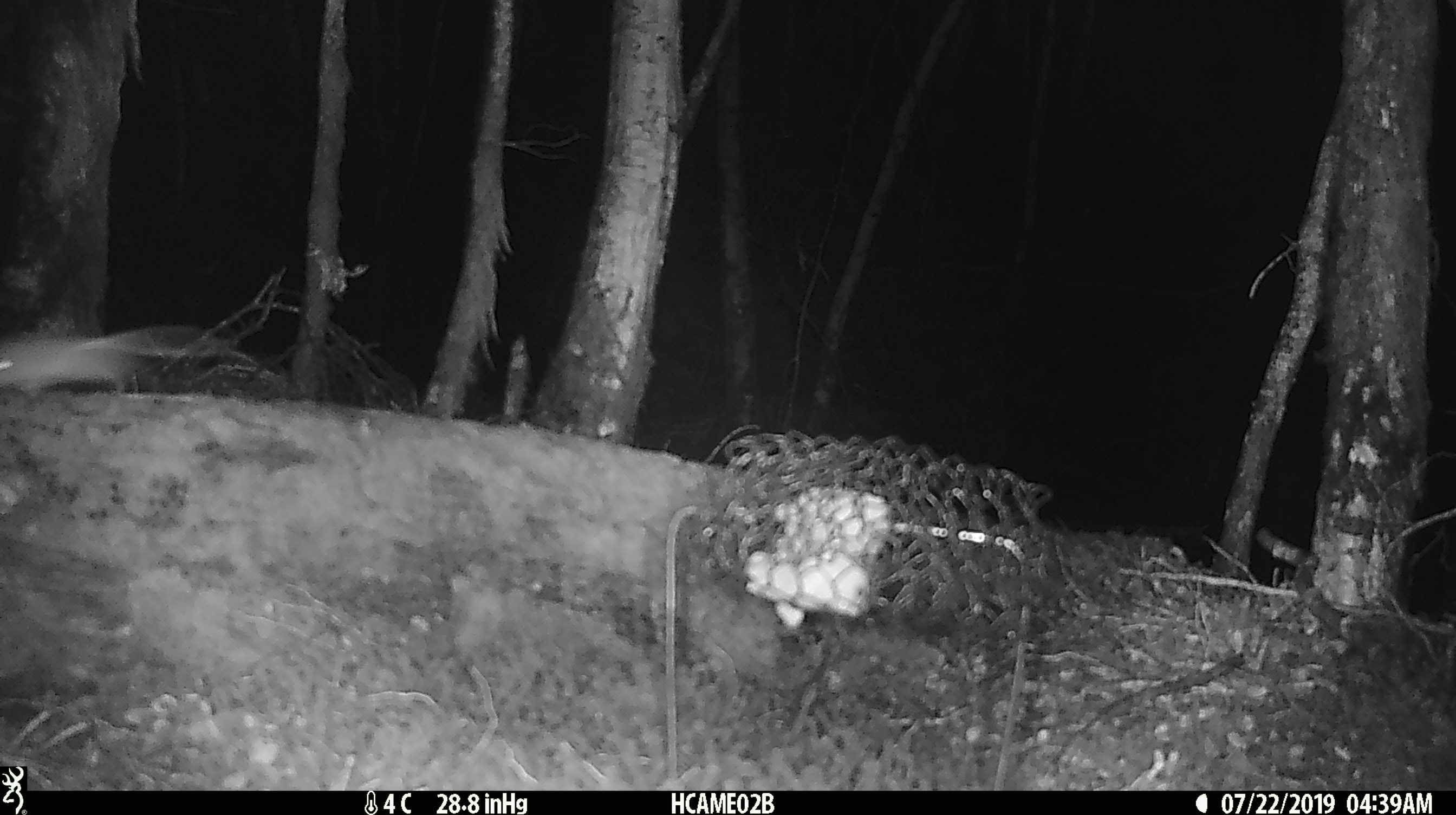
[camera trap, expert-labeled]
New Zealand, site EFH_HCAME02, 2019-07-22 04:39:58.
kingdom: Animalia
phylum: Chordata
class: Mammalia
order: Rodentia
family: Muridae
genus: Mus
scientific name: Mus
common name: mouse